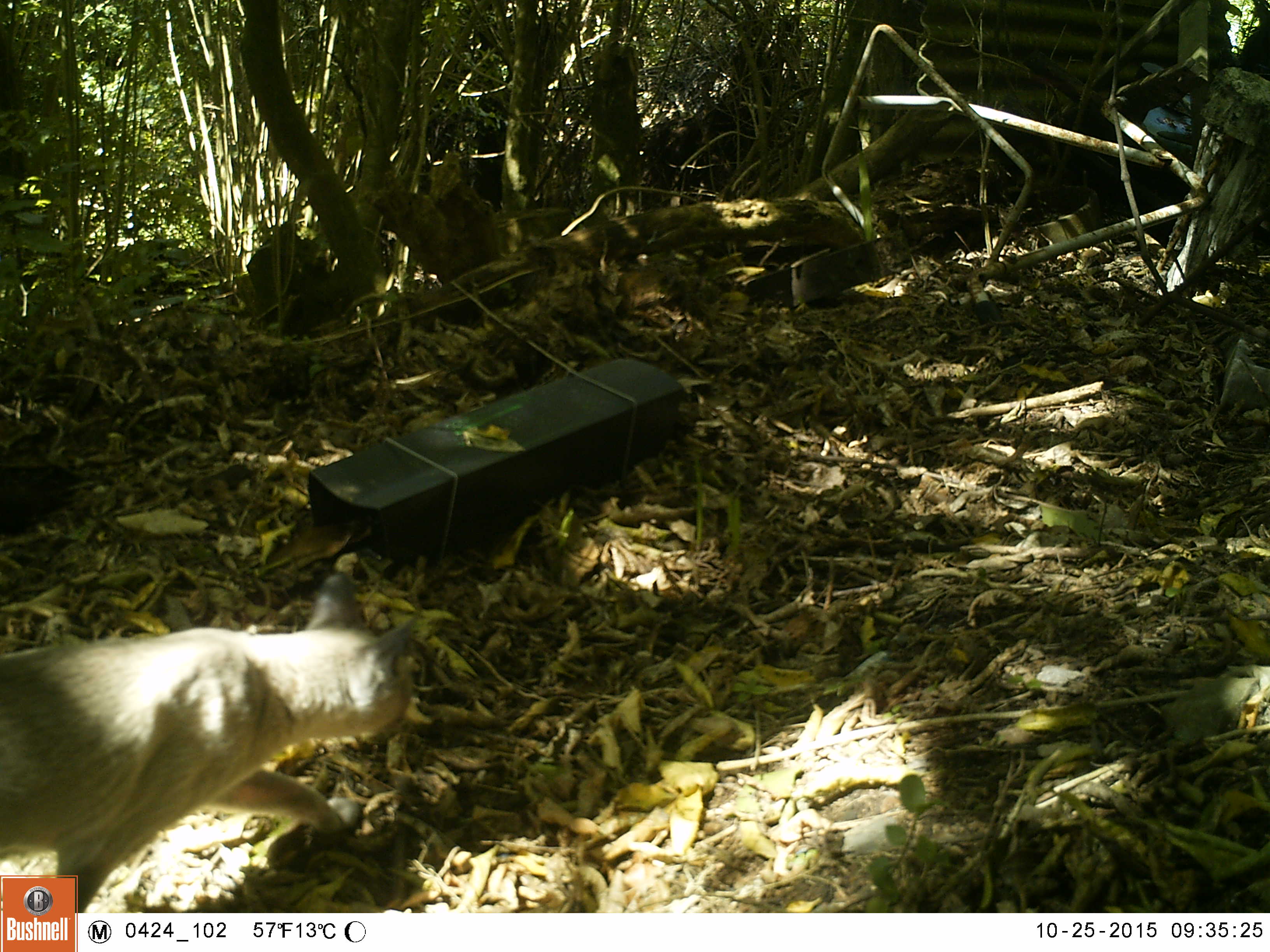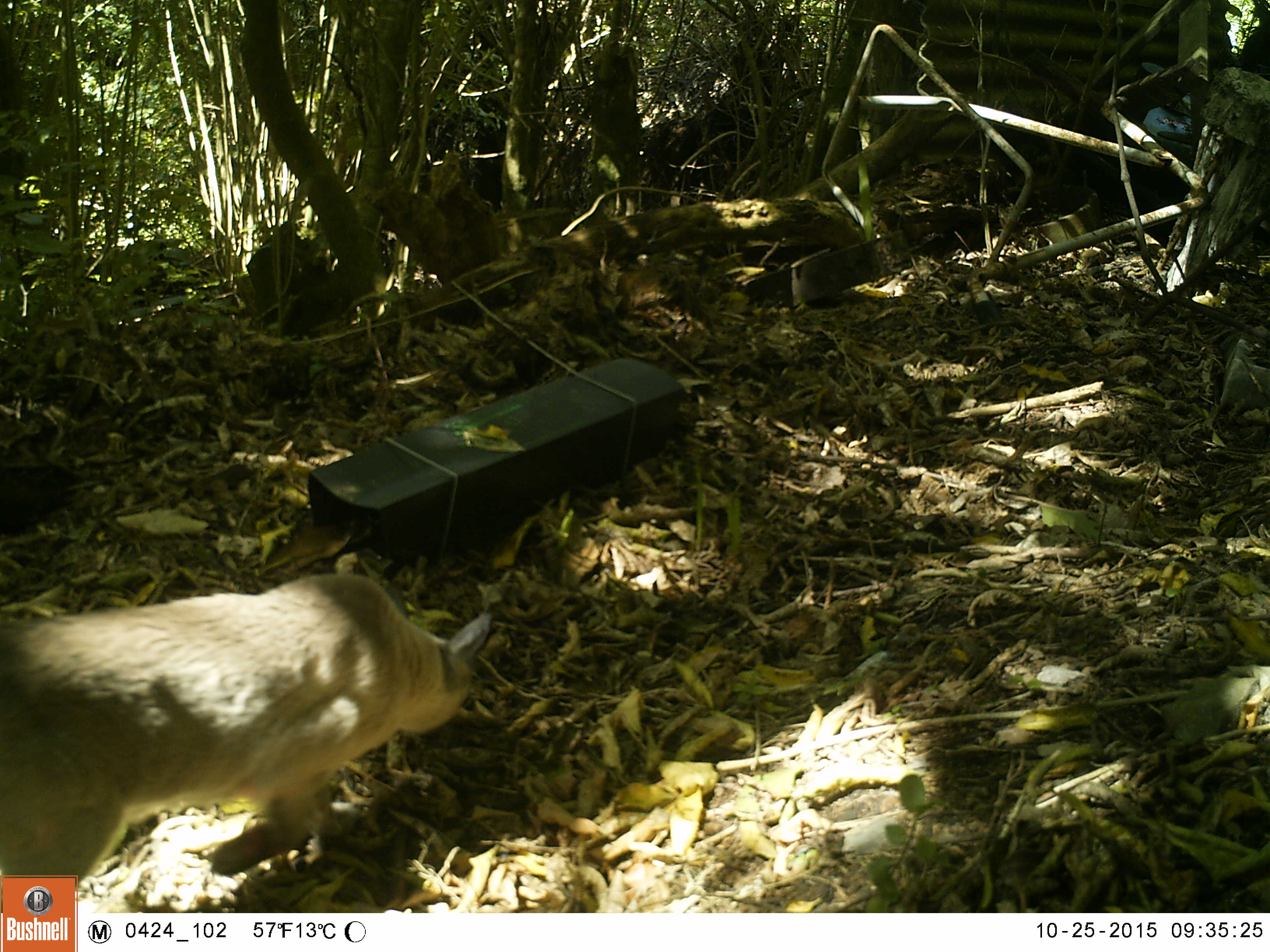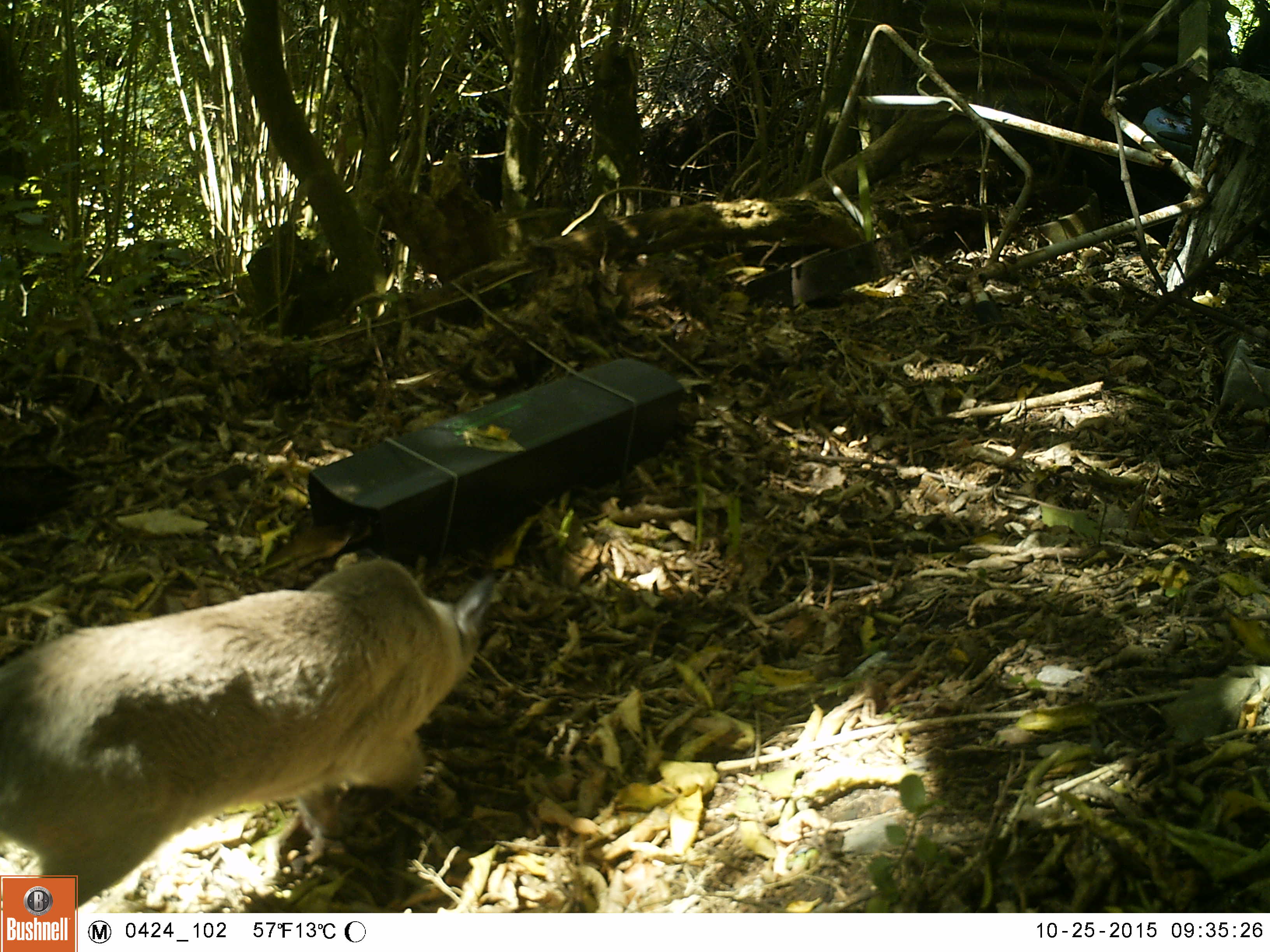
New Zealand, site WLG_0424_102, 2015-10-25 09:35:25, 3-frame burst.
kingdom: Animalia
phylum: Chordata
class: Mammalia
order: Carnivora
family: Felidae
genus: Felis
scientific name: Felis catus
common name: domestic cat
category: cat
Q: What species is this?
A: Cat (domestic cat) (Felis catus).